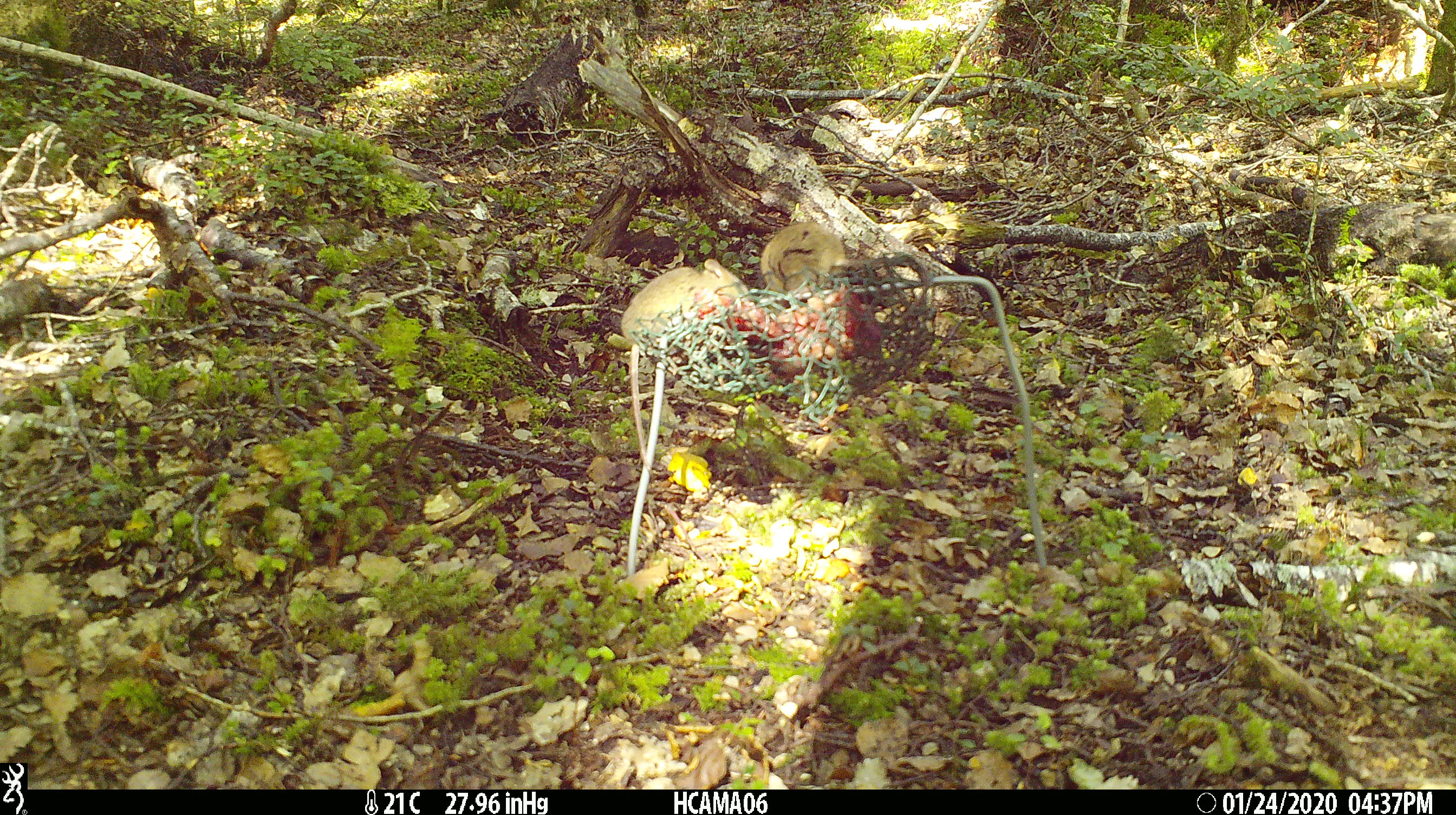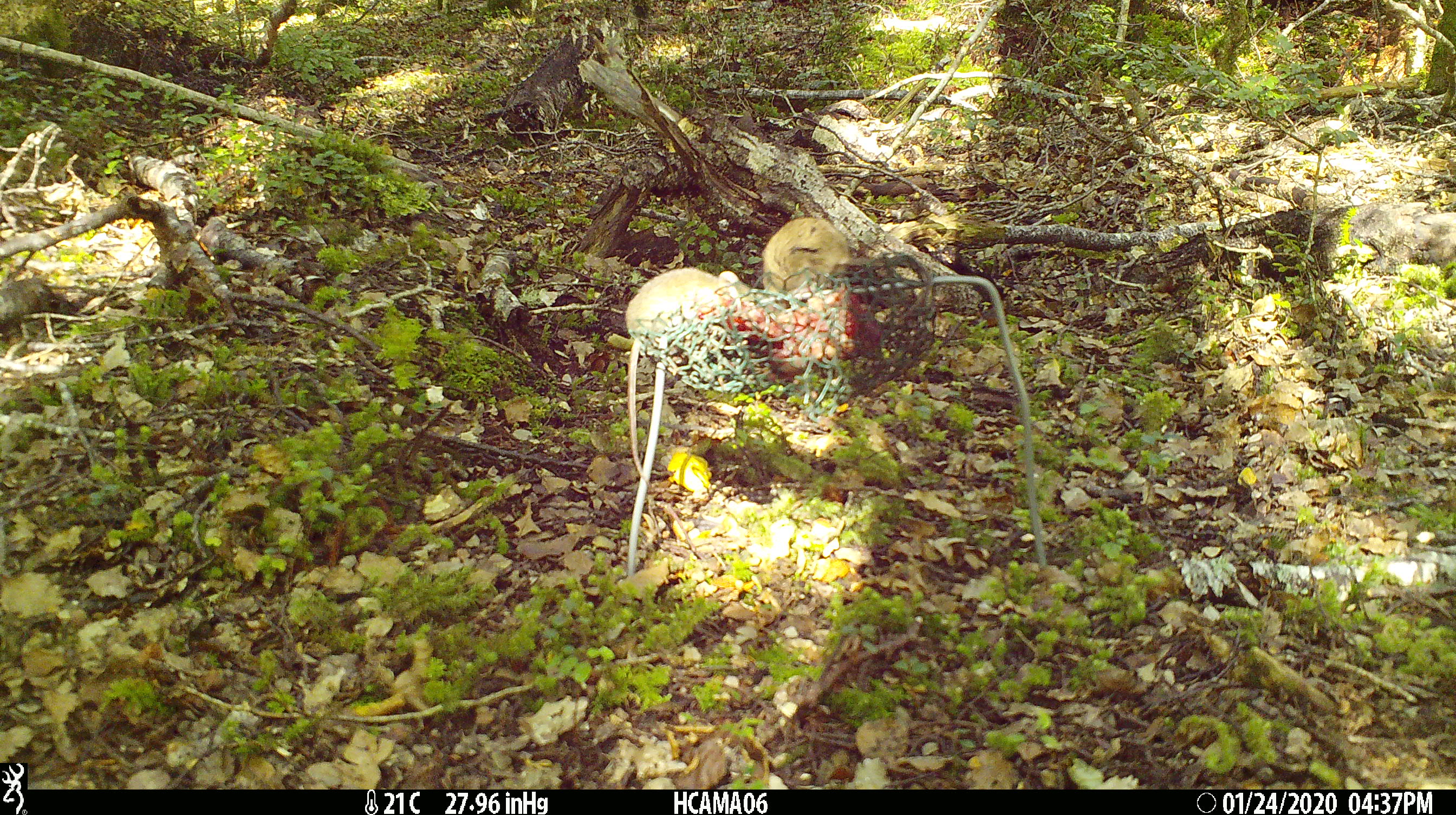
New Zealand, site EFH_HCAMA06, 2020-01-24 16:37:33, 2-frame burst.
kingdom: Animalia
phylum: Chordata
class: Mammalia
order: Rodentia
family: Muridae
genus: Mus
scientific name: Mus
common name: mouse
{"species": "mouse (Mus)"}